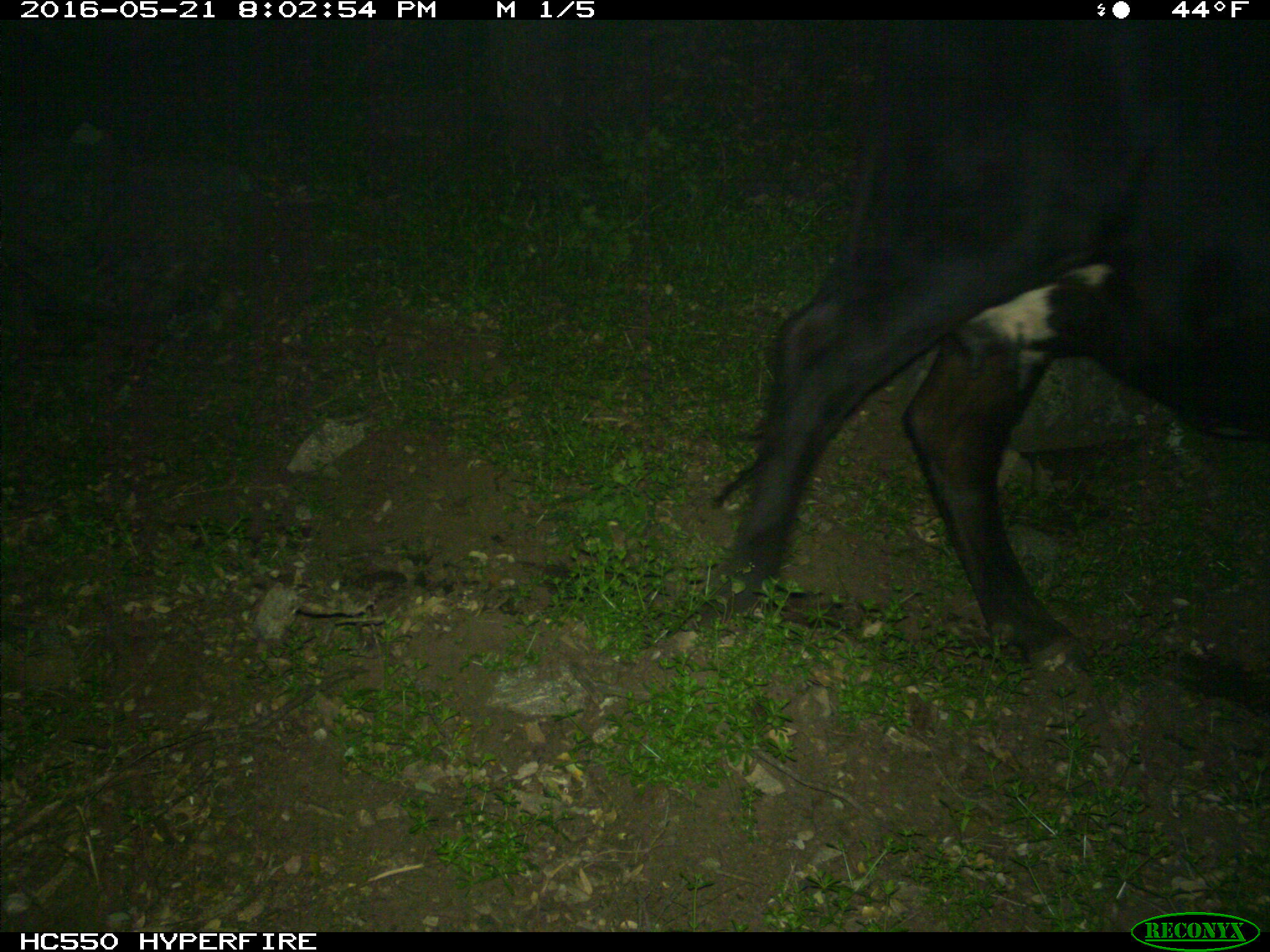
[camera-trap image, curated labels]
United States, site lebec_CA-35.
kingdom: Animalia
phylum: Chordata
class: Mammalia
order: Artiodactyla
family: Bovidae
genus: Bos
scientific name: Bos taurus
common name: domestic cow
Bos taurus (domestic cow).